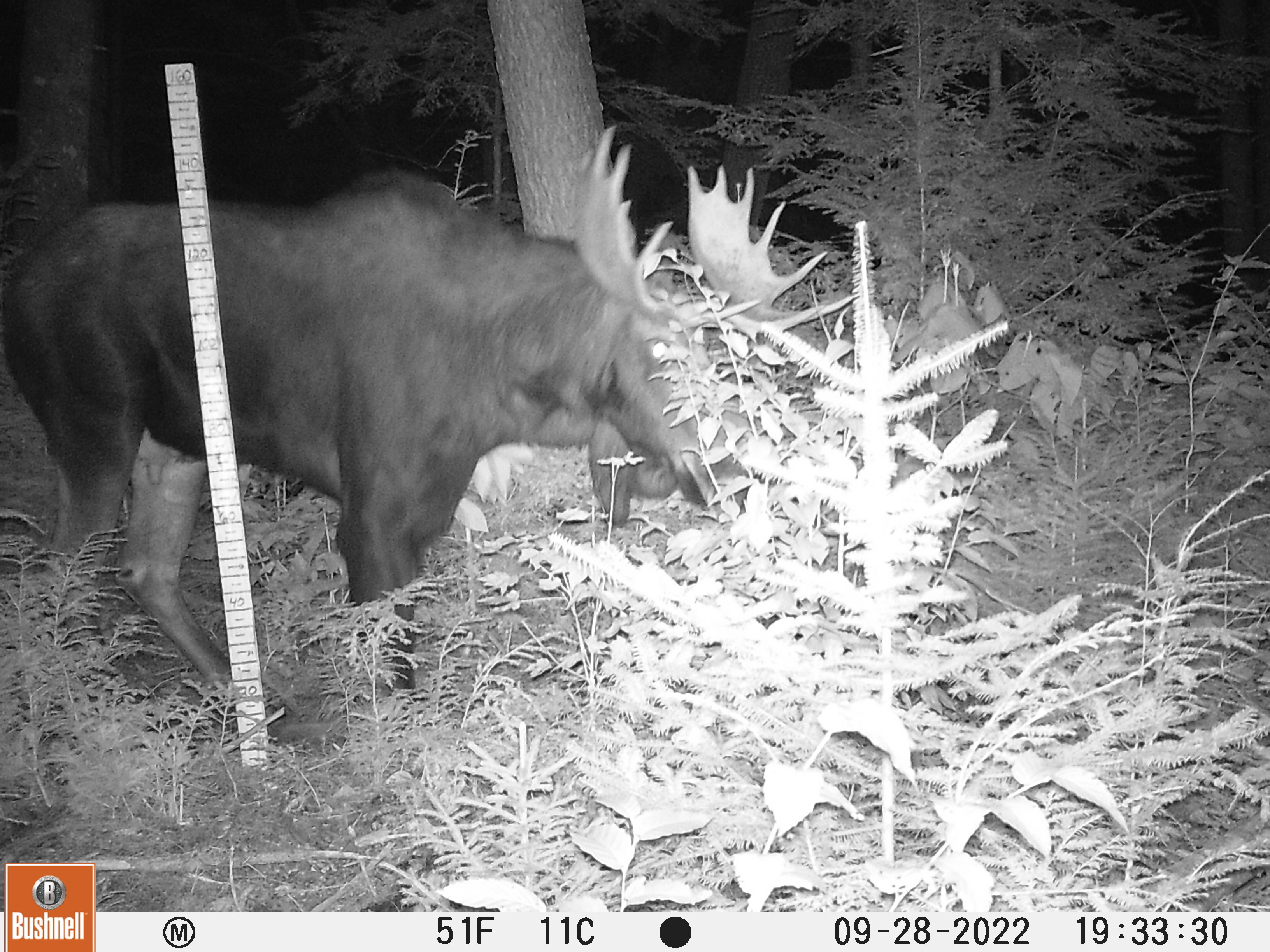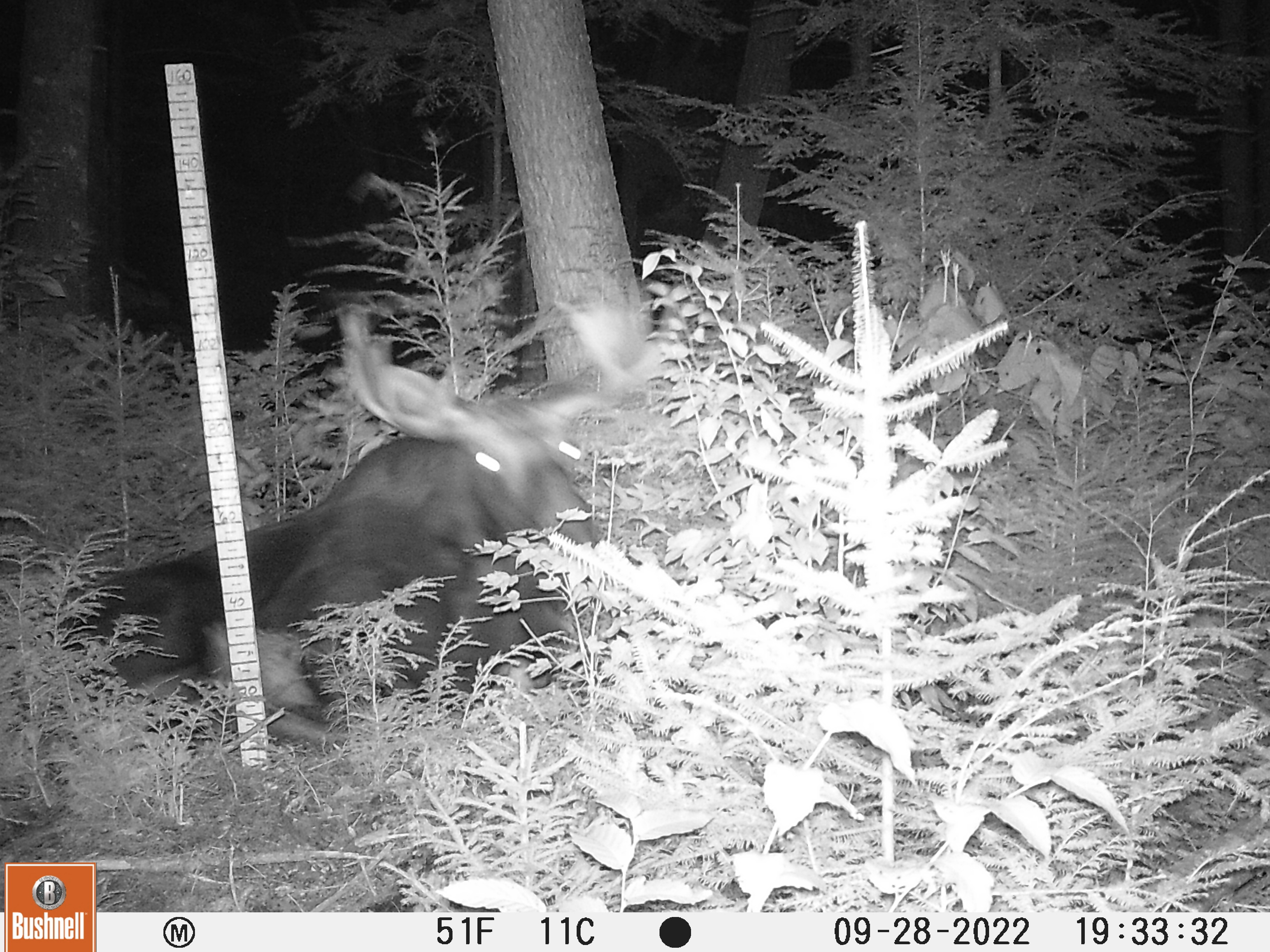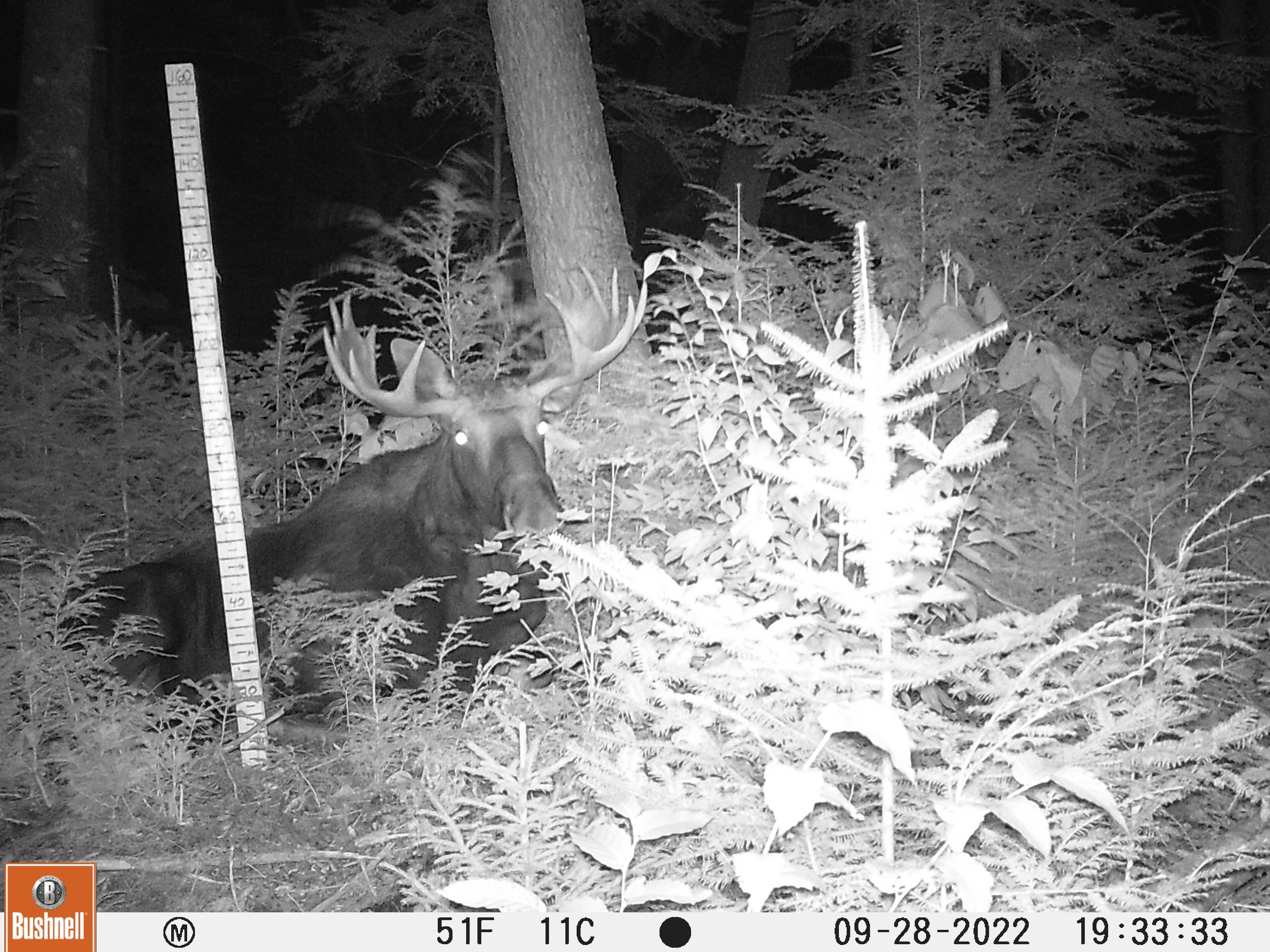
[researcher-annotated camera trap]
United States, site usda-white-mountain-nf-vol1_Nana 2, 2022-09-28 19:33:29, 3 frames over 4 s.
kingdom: Animalia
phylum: Chordata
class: Mammalia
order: Artiodactyla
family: Cervidae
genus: Alces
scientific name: Alces alces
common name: moose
Moose (Alces alces).